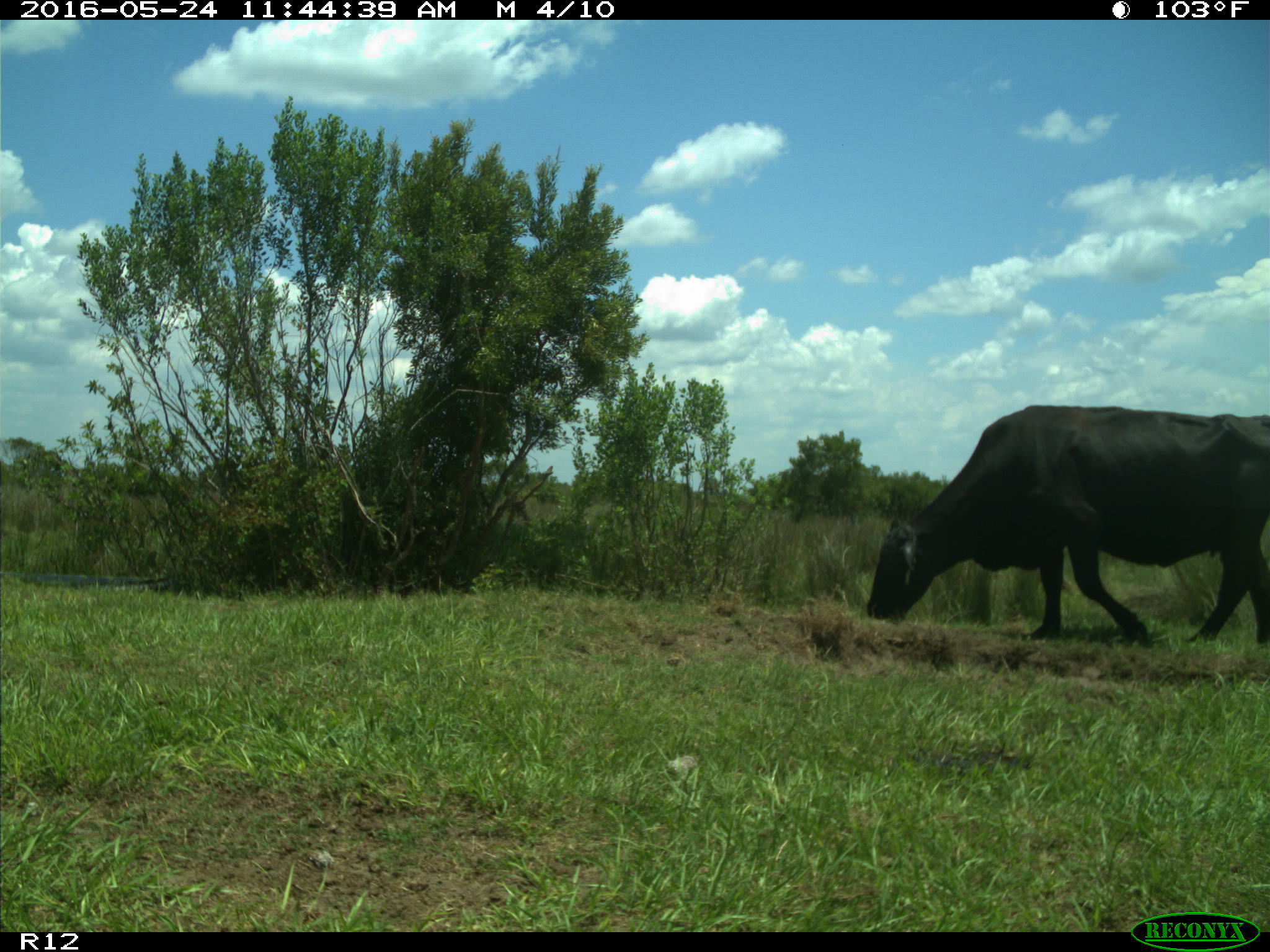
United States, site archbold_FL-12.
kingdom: Animalia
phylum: Chordata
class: Mammalia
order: Artiodactyla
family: Bovidae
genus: Bos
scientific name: Bos taurus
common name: domestic cow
Bos taurus (domestic cow).